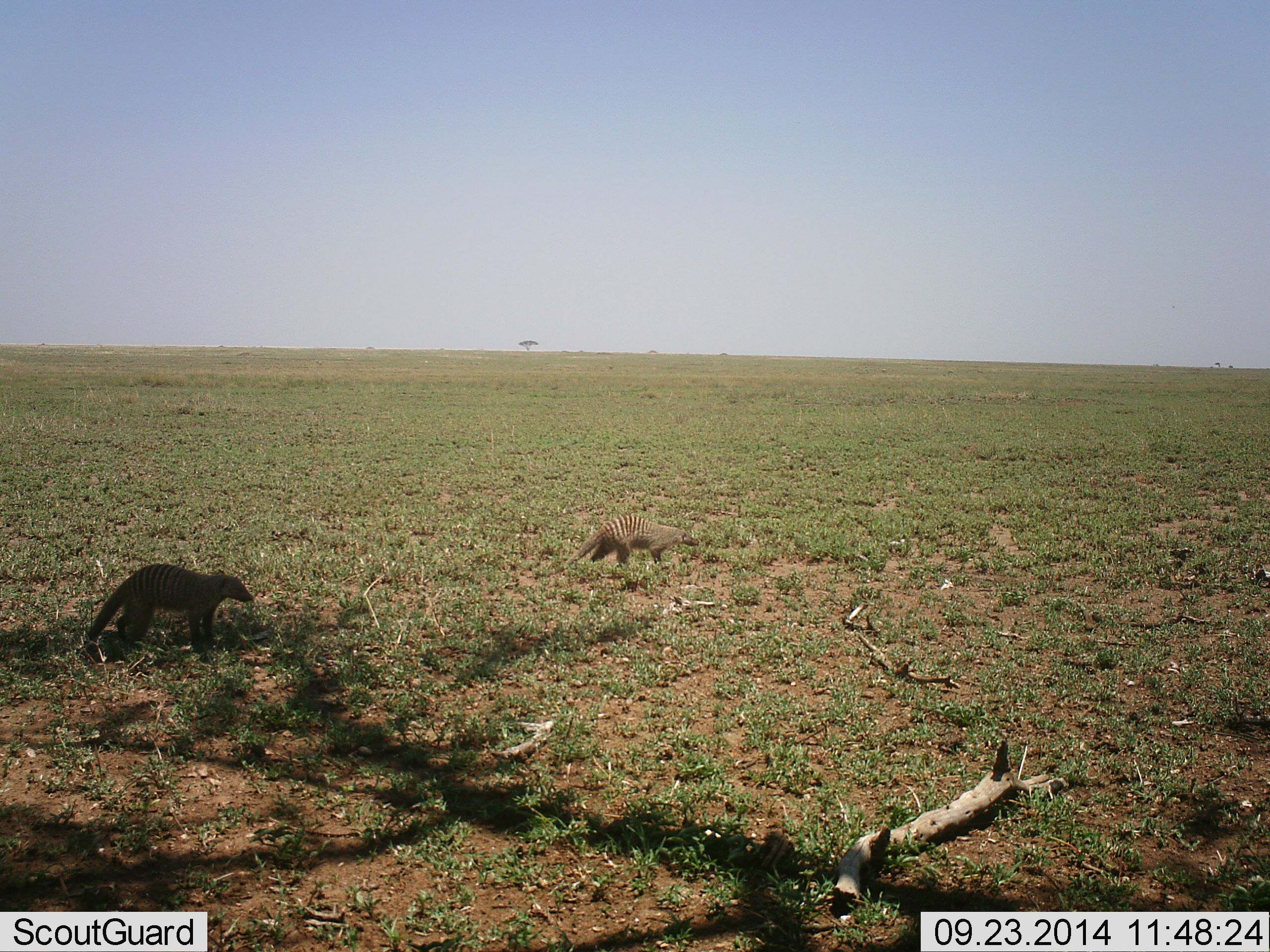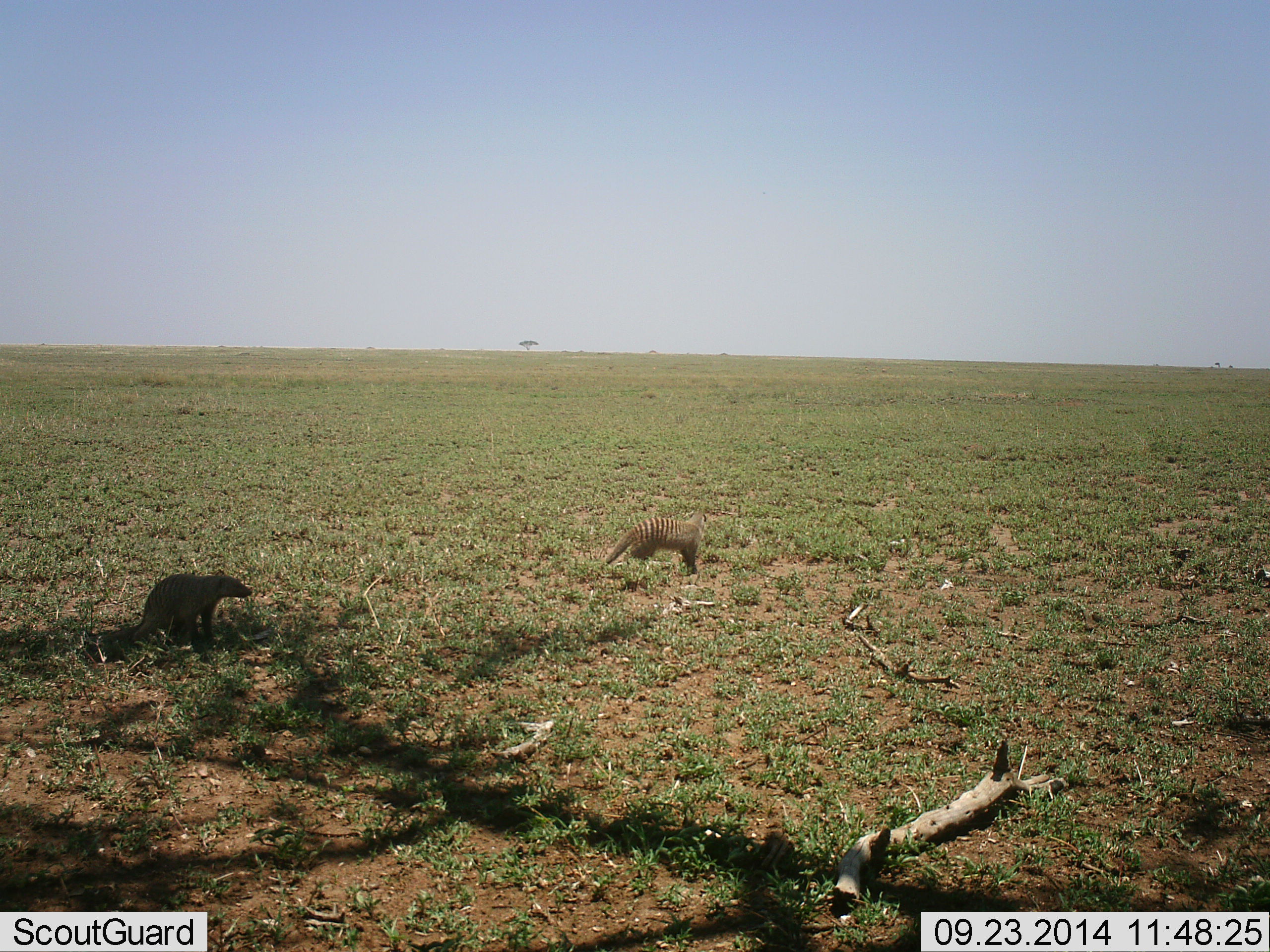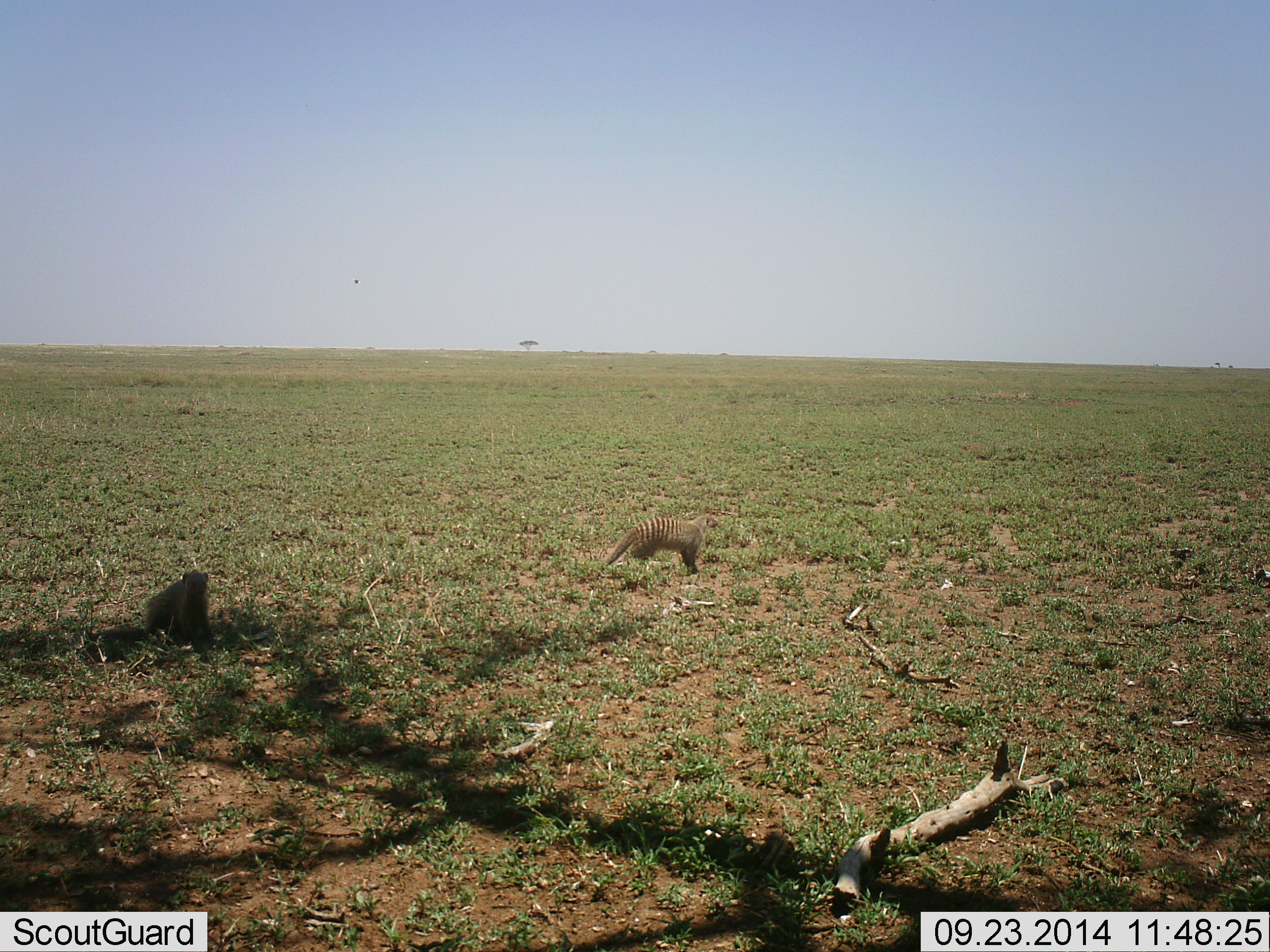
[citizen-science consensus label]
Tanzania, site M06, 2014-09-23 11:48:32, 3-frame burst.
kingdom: Animalia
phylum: Chordata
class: Mammalia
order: Carnivora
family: Herpestidae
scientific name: Herpestidae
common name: mongoose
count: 2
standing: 40%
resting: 40%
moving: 60%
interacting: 10%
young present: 0%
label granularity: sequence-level